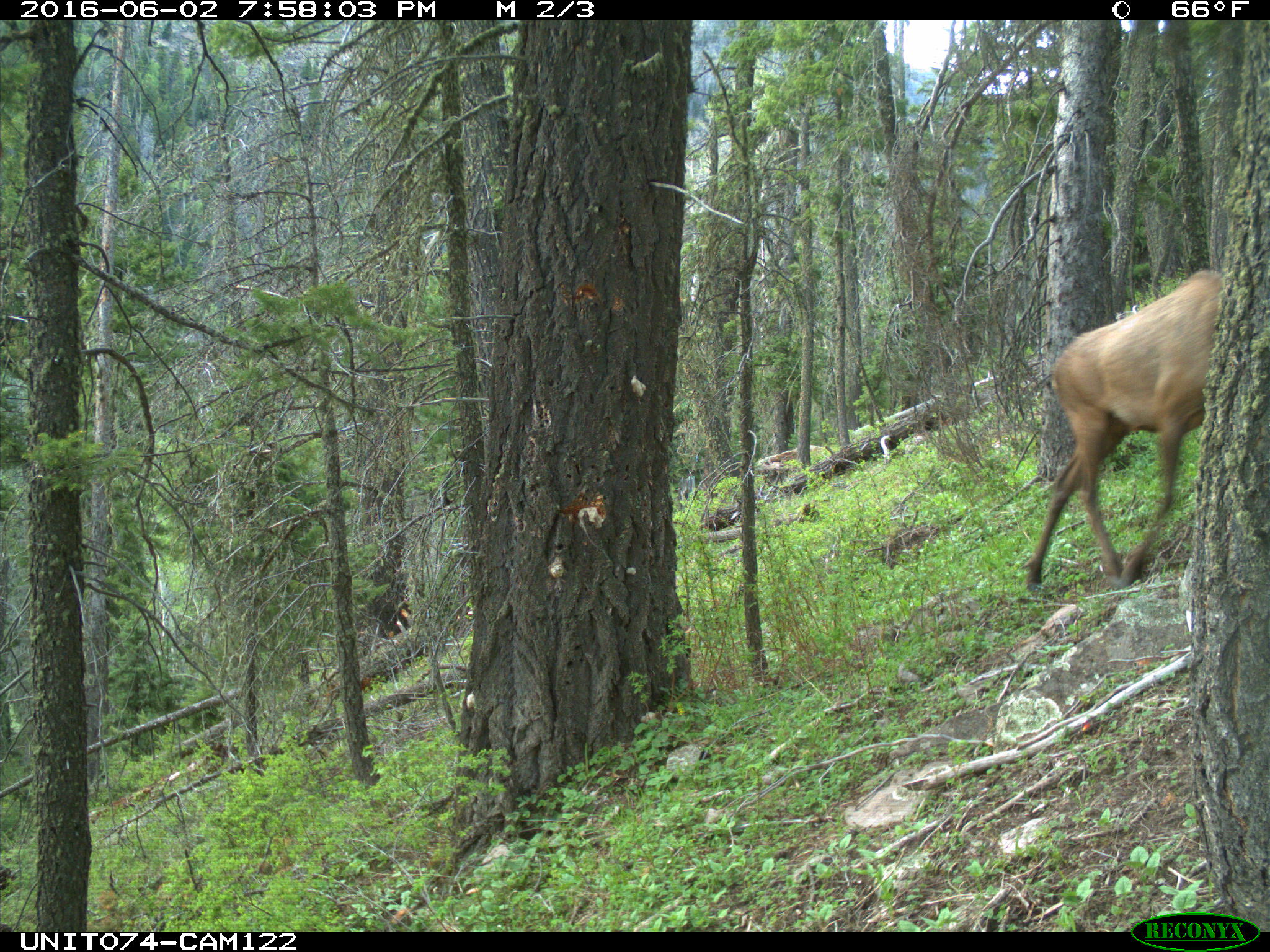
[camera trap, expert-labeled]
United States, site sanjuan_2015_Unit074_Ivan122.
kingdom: Animalia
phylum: Chordata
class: Mammalia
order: Artiodactyla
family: Cervidae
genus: Cervus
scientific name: Cervus elaphus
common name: red deer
Cervus elaphus (red deer).